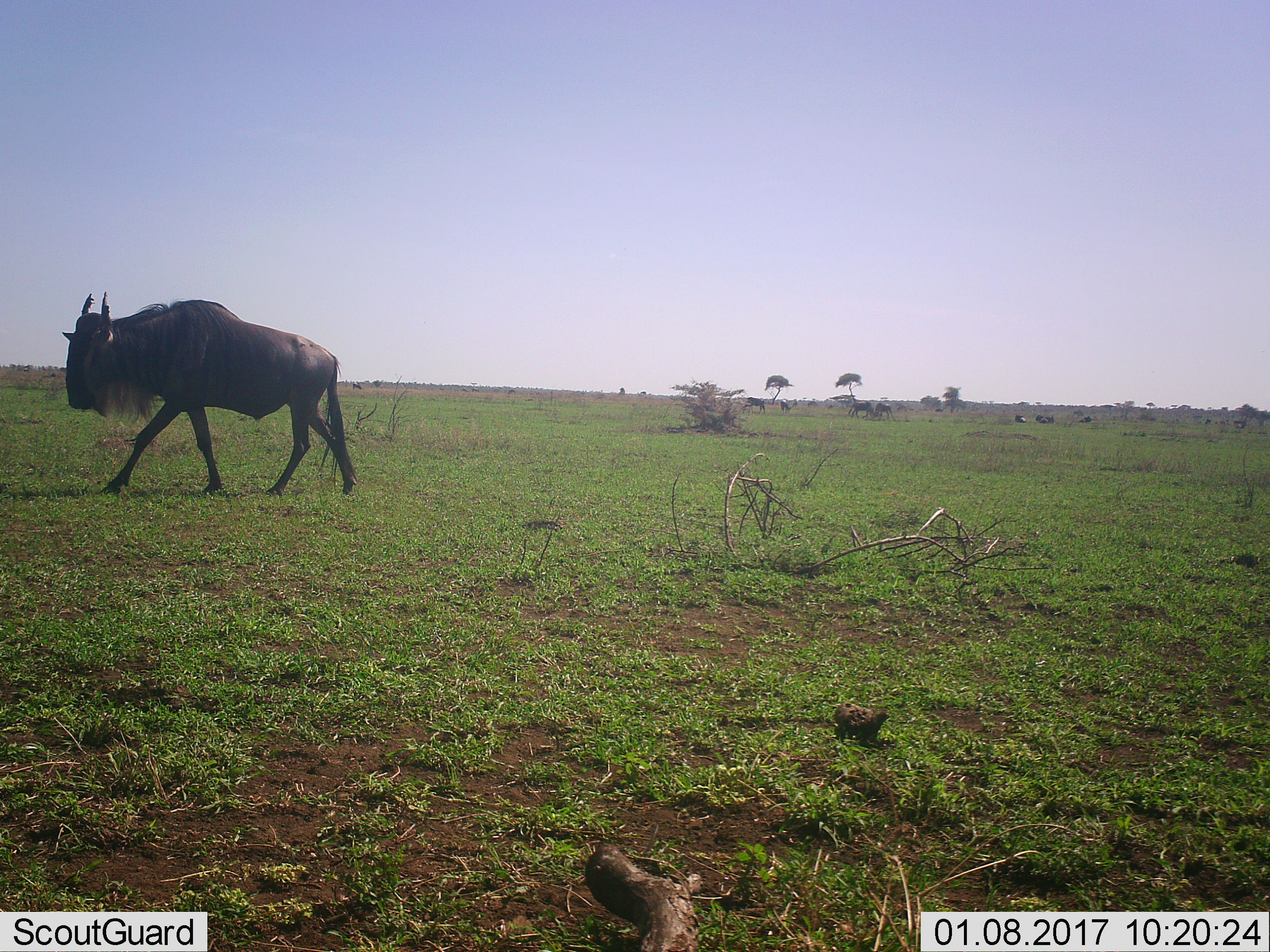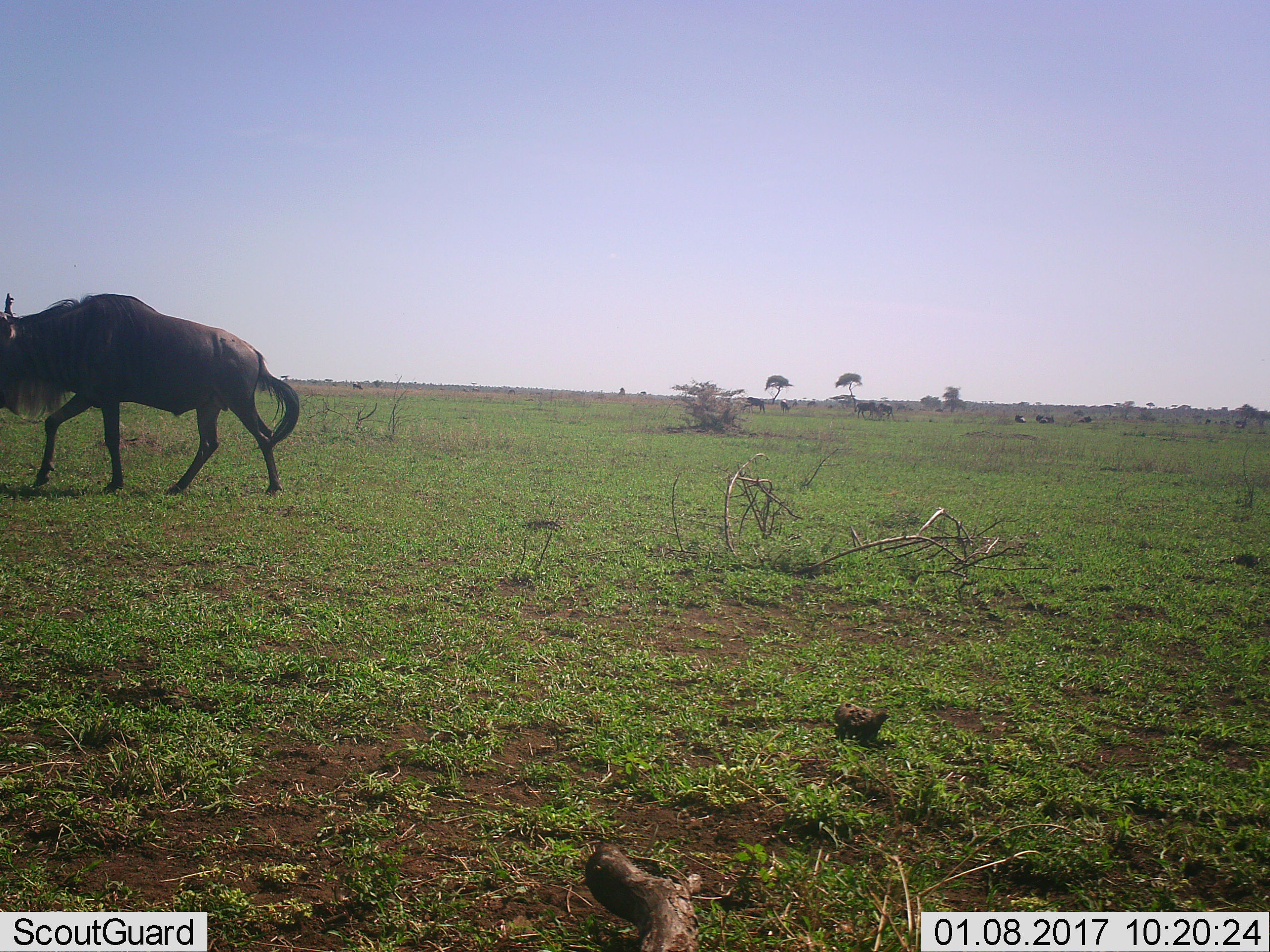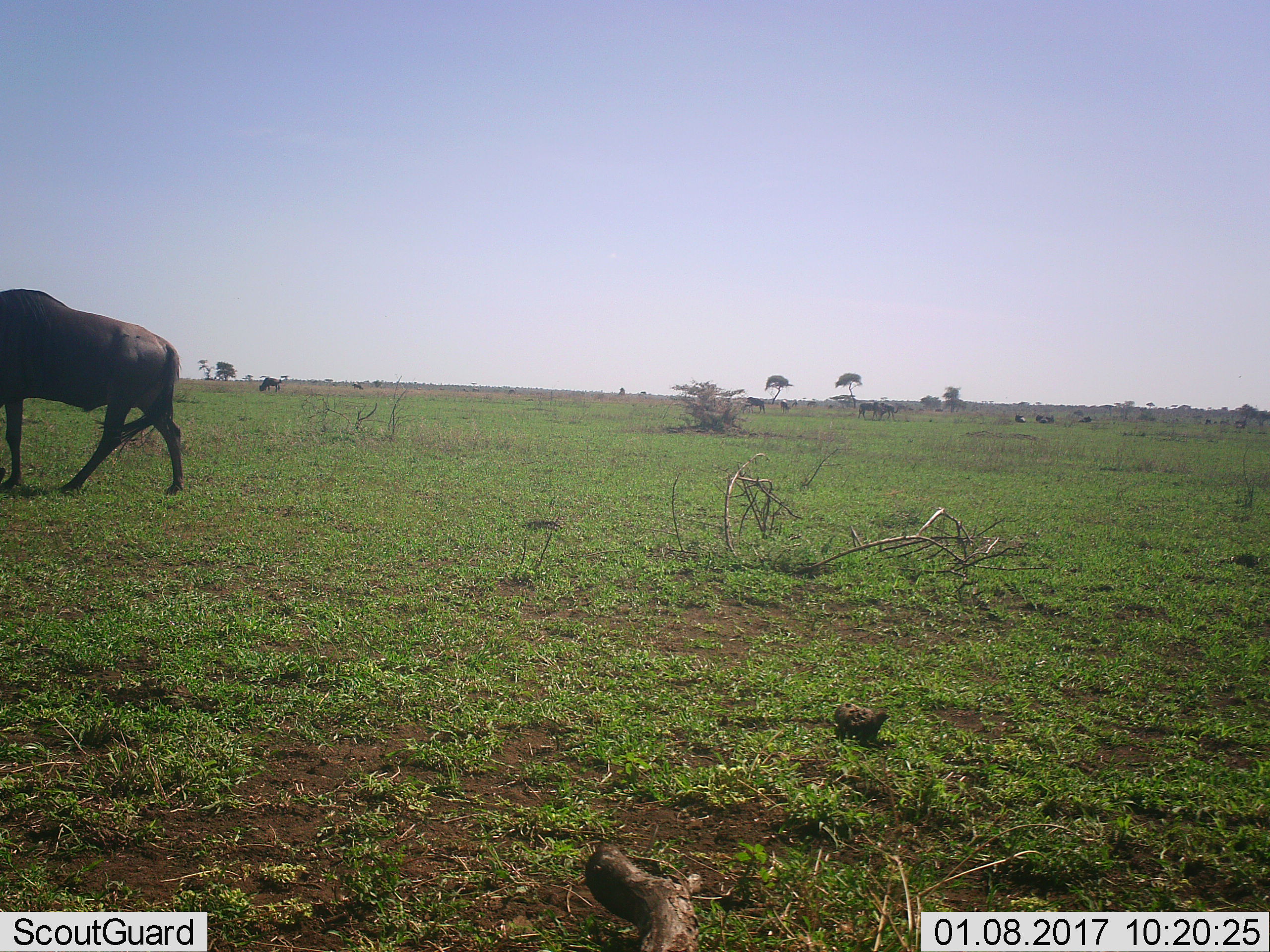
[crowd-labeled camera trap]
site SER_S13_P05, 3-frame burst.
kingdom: Animalia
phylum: Chordata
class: Mammalia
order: Artiodactyla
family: Bovidae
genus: Connochaetes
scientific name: Connochaetes taurinus taurinus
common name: blue wildebeest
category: wildebeestblue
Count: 10.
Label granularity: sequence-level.